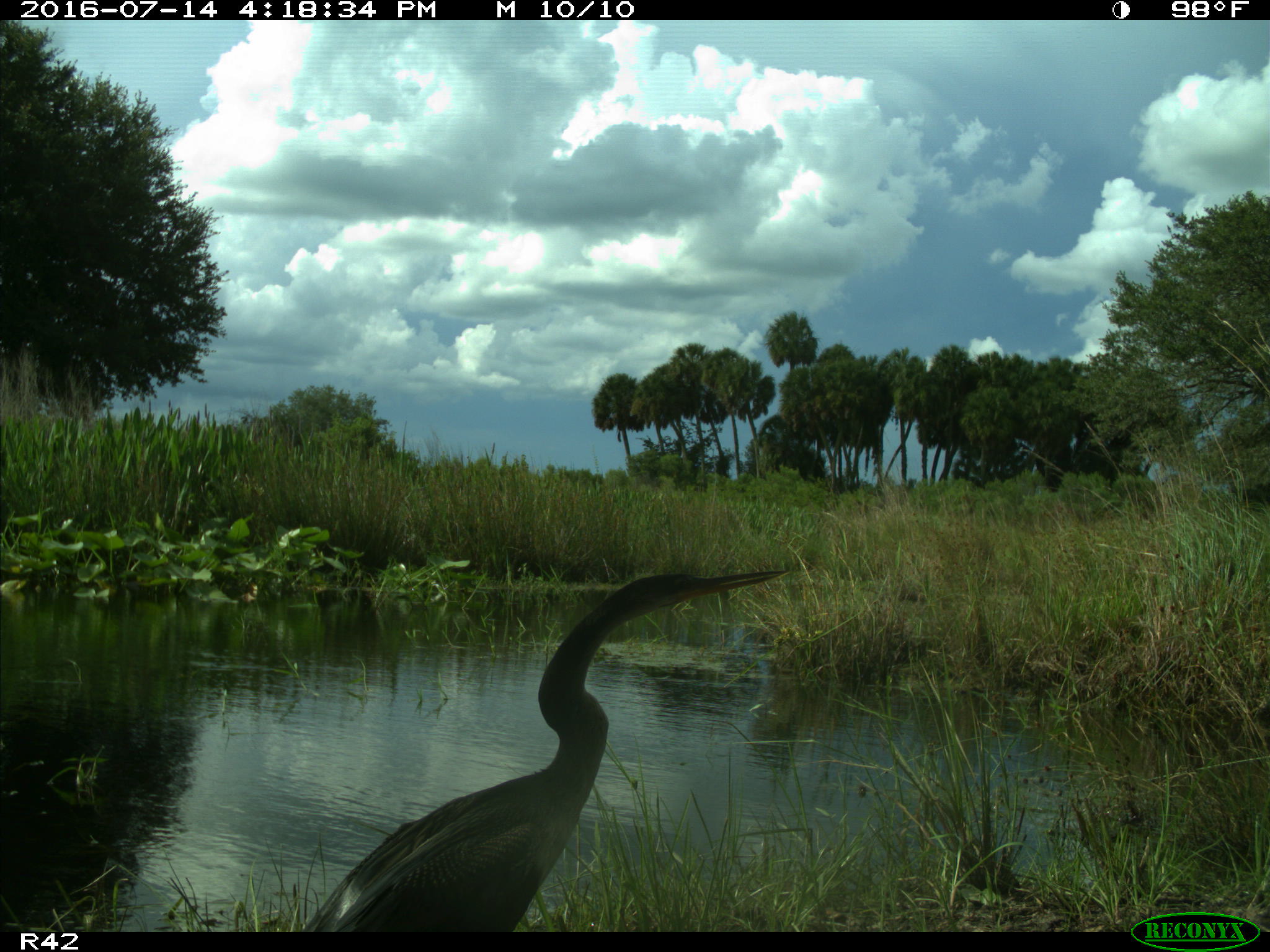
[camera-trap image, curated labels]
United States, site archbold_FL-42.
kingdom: Animalia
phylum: Chordata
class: Aves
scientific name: Aves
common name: birds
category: unidentified bird